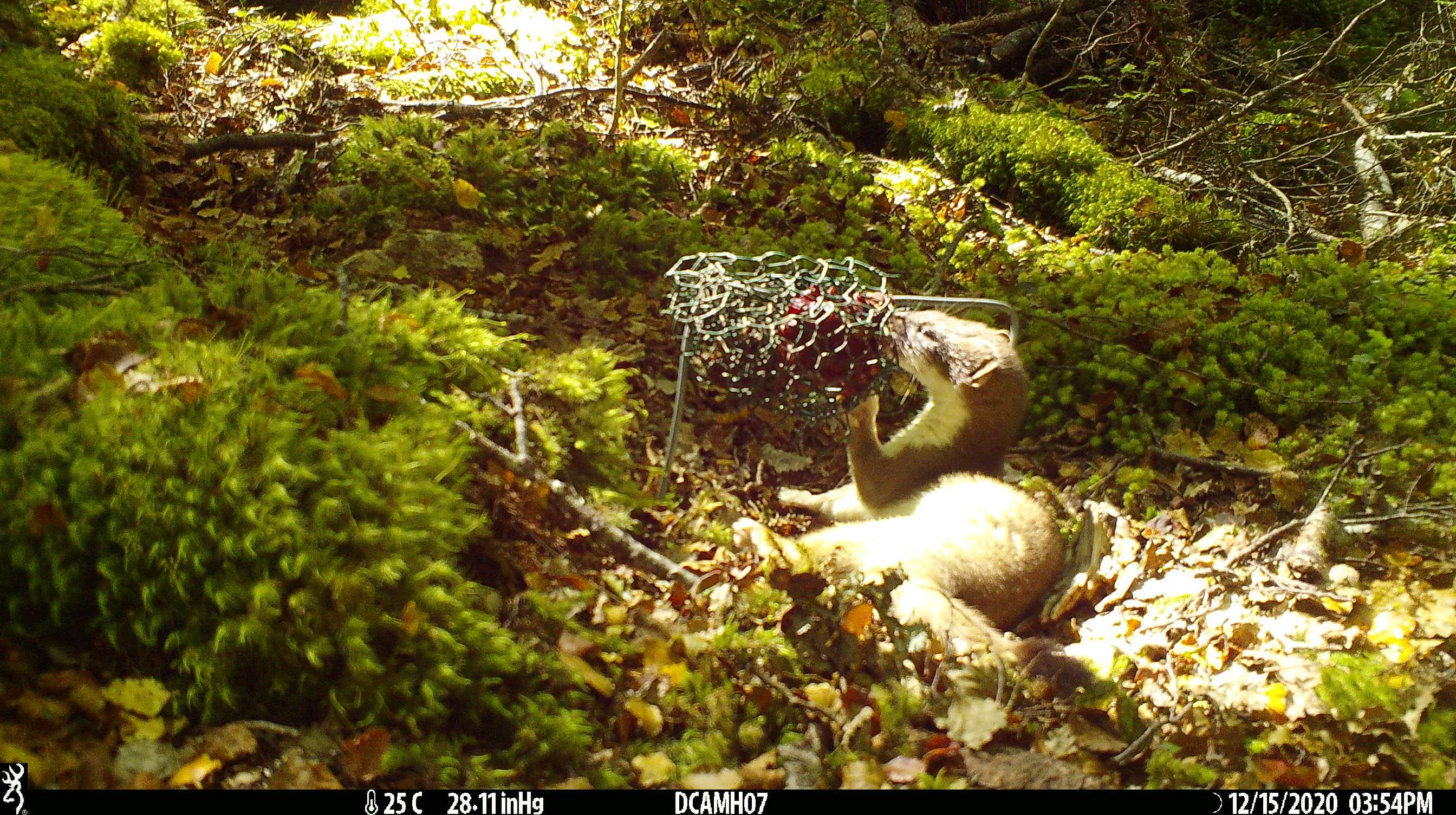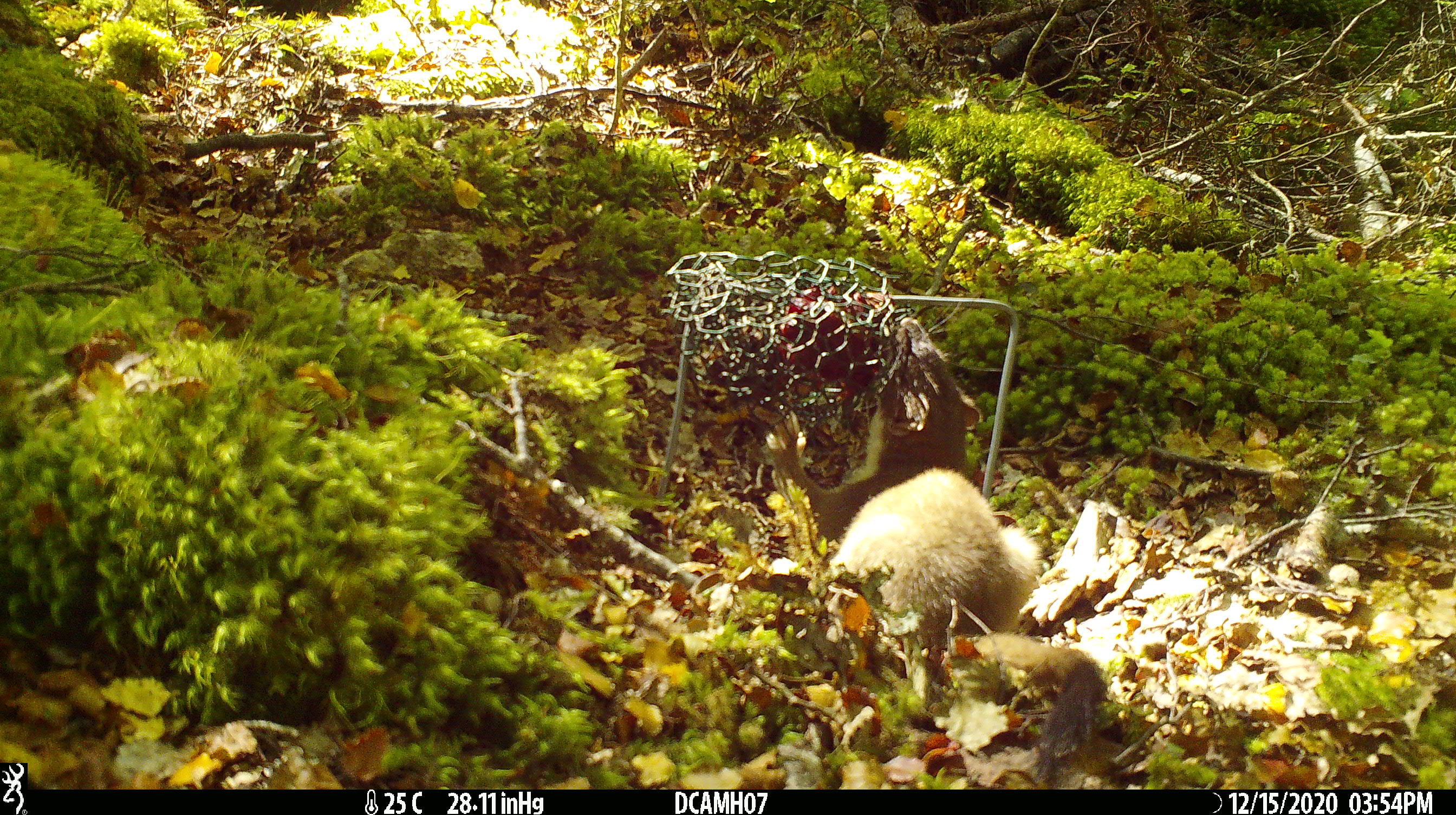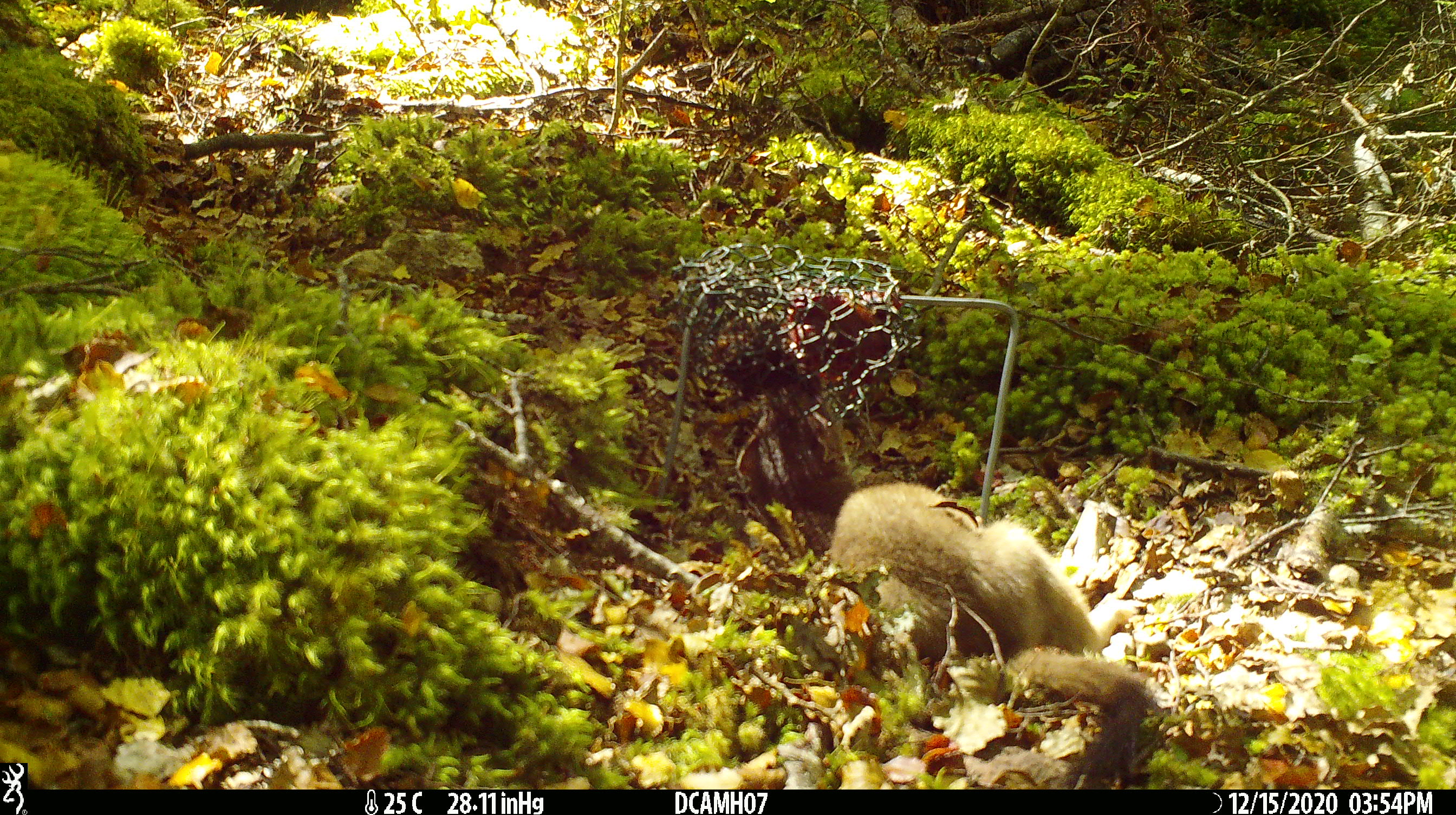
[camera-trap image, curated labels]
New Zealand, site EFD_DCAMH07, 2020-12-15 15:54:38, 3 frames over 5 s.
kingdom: Animalia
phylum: Chordata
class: Mammalia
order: Carnivora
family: Mustelidae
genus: Mustela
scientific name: Mustela erminea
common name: stoat